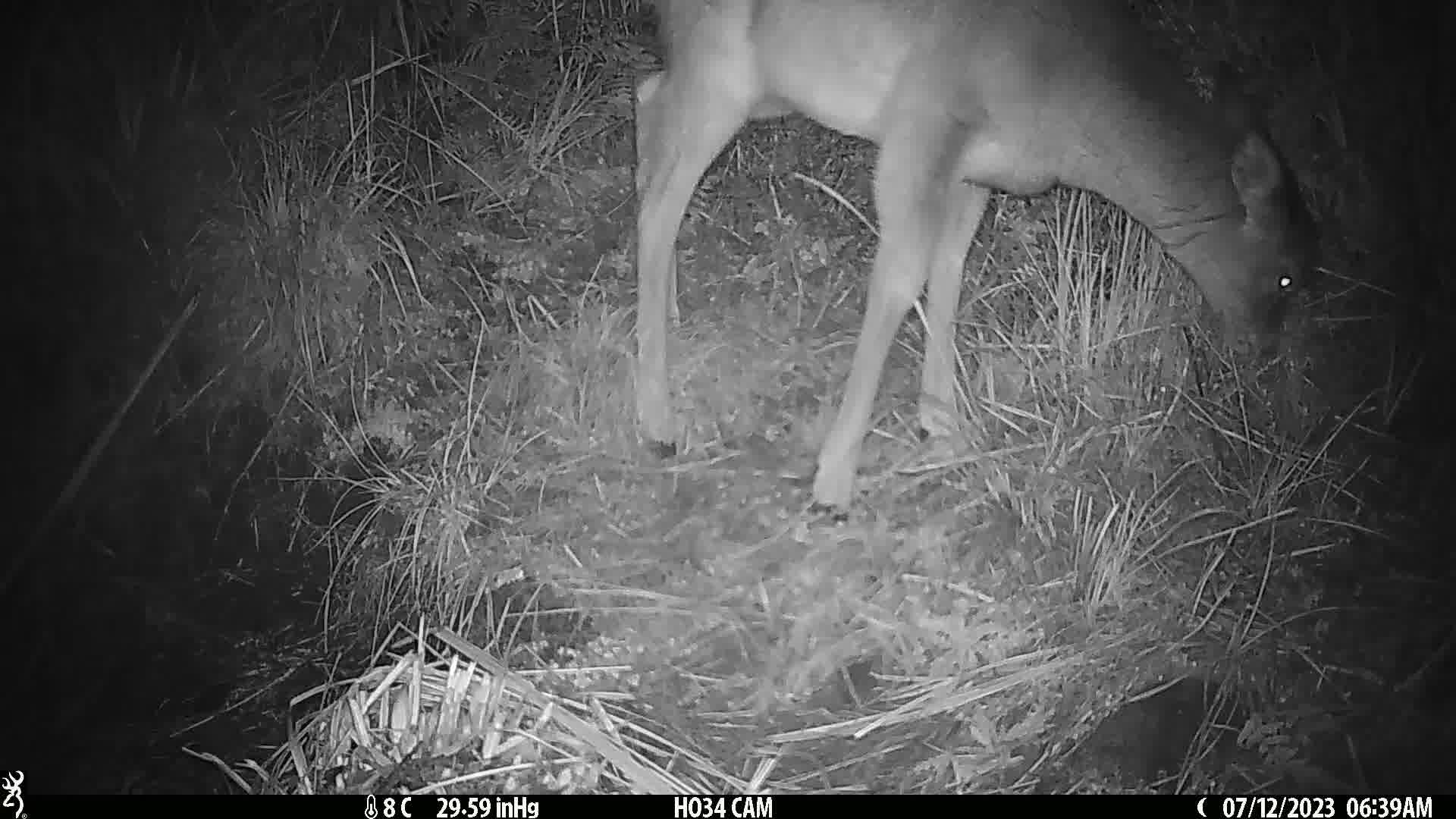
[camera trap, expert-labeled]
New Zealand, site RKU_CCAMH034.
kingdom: Animalia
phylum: Chordata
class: Mammalia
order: Artiodactyla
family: Cervidae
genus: Odocoileus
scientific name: Odocoileus virginianus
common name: white-tailed deer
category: white tailed deer